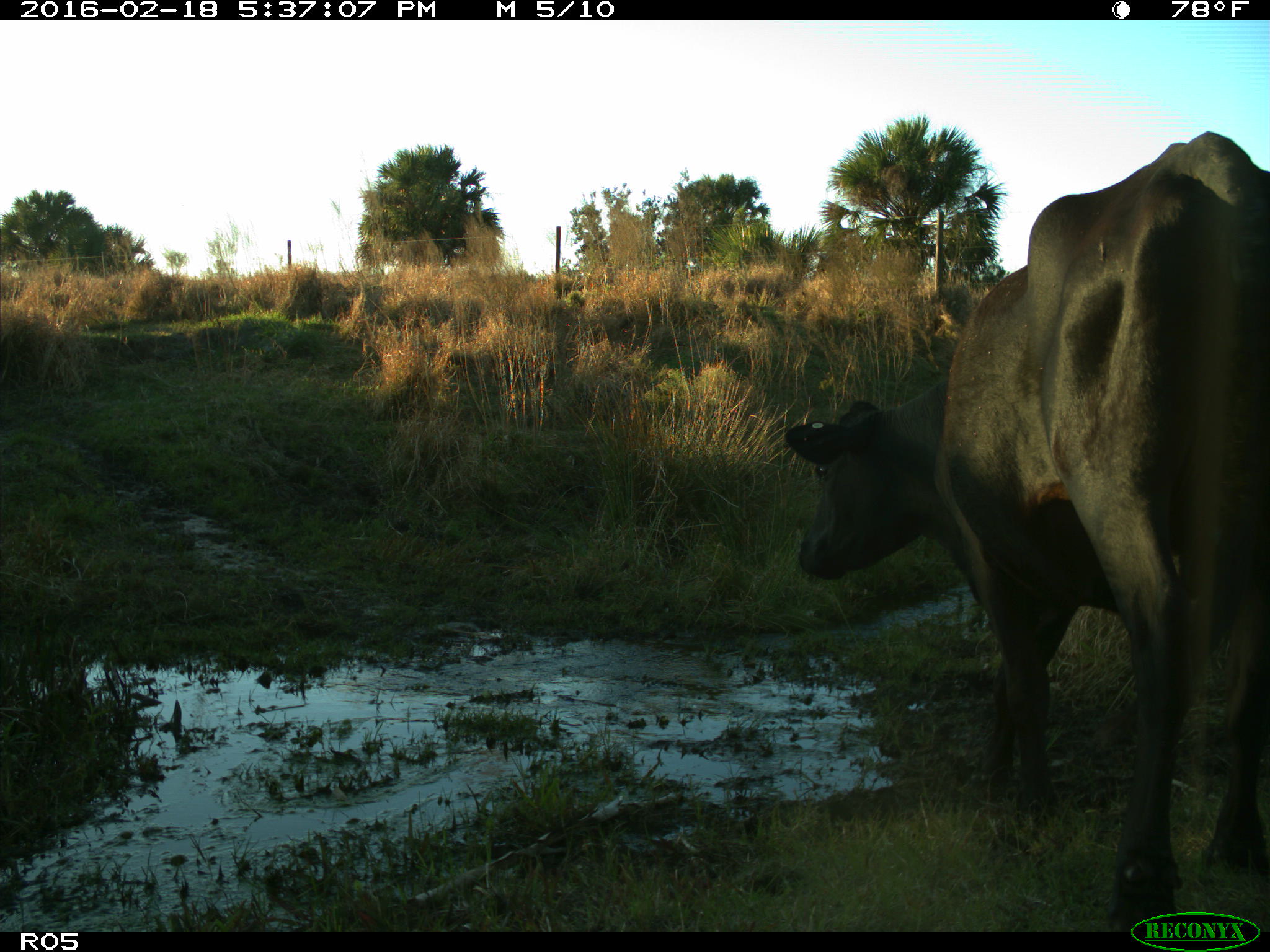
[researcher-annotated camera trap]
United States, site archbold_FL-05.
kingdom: Animalia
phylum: Chordata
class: Mammalia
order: Artiodactyla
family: Bovidae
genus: Bos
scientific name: Bos taurus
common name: domestic cow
Bos taurus (domestic cow).